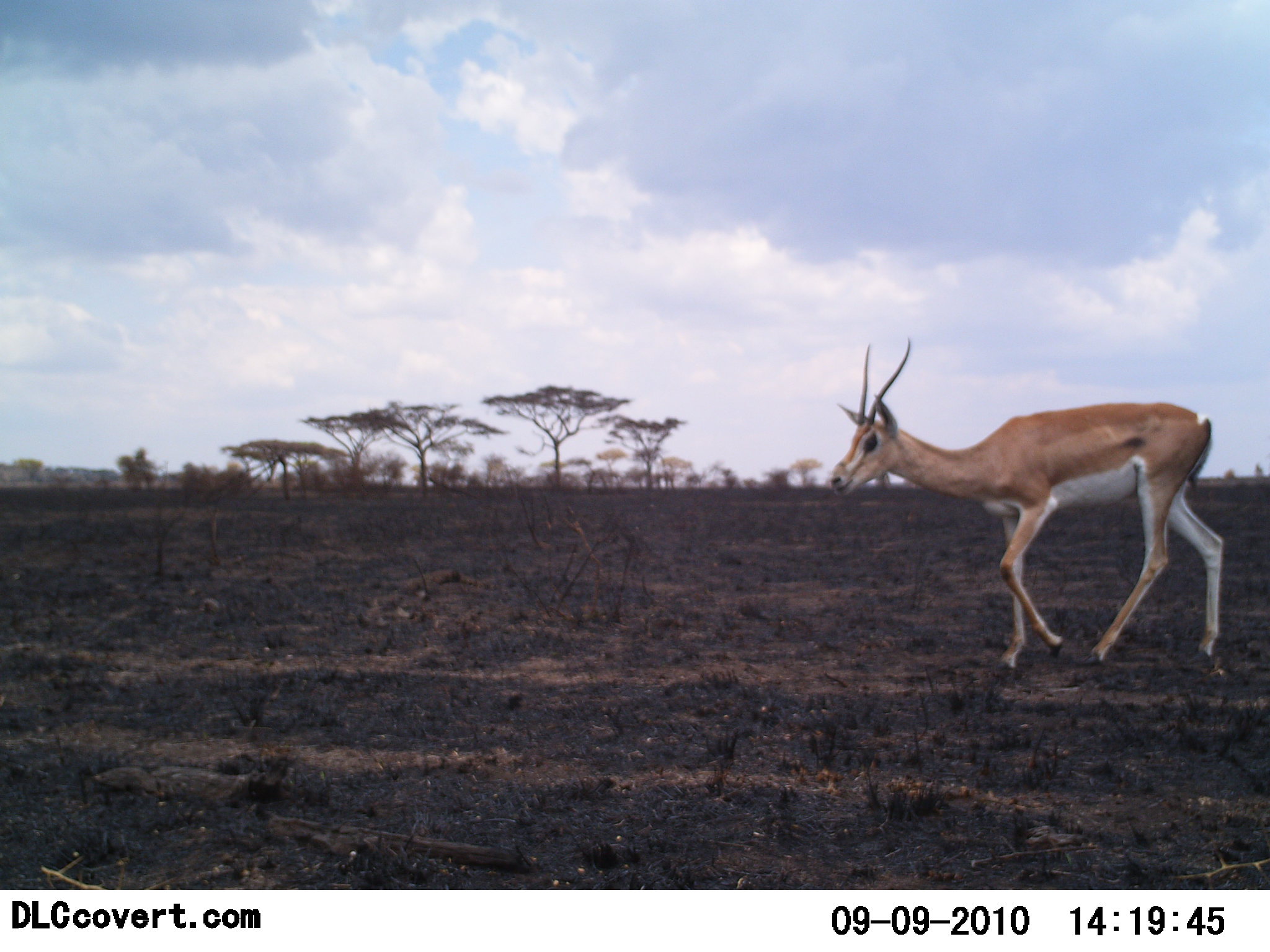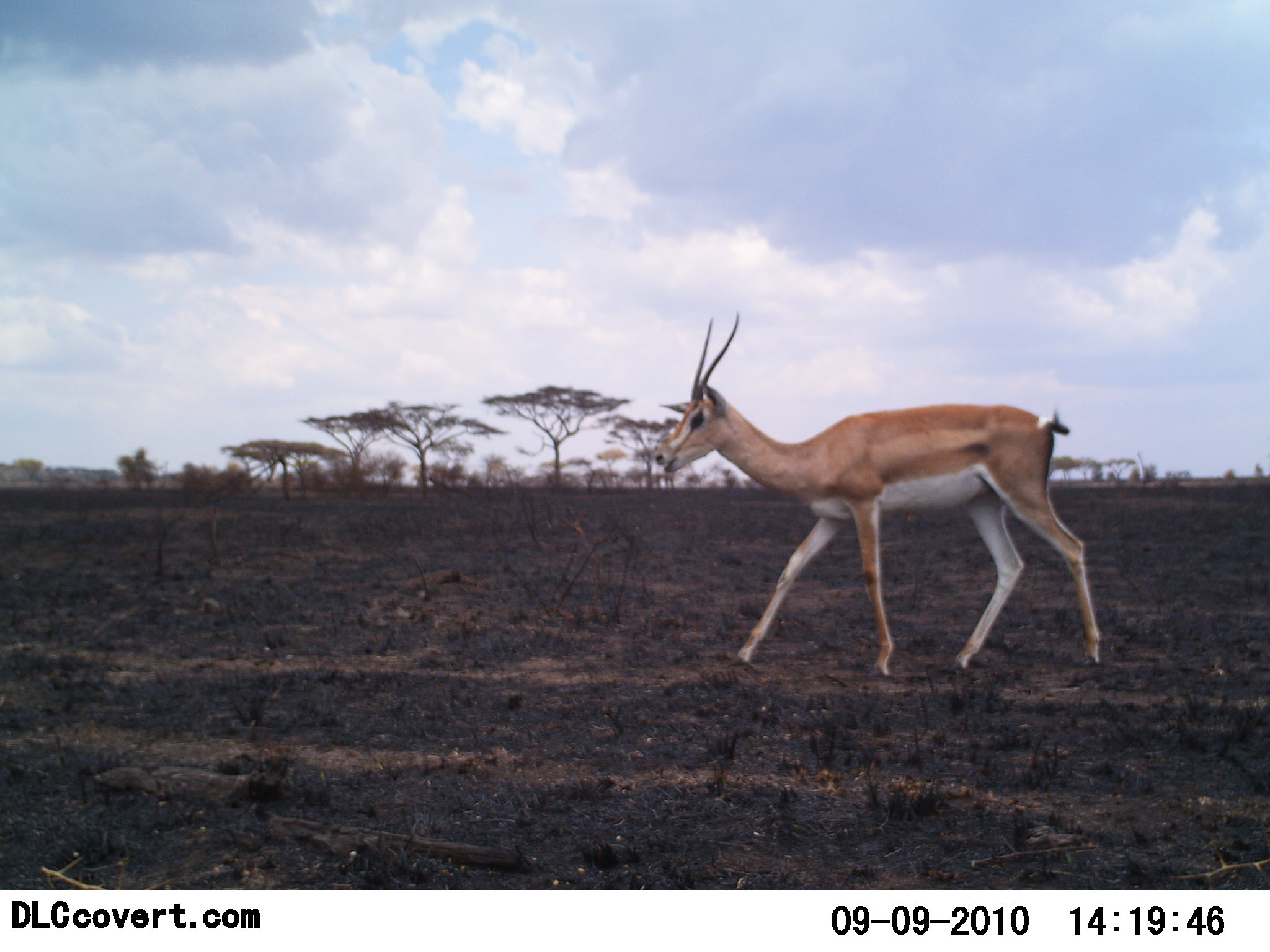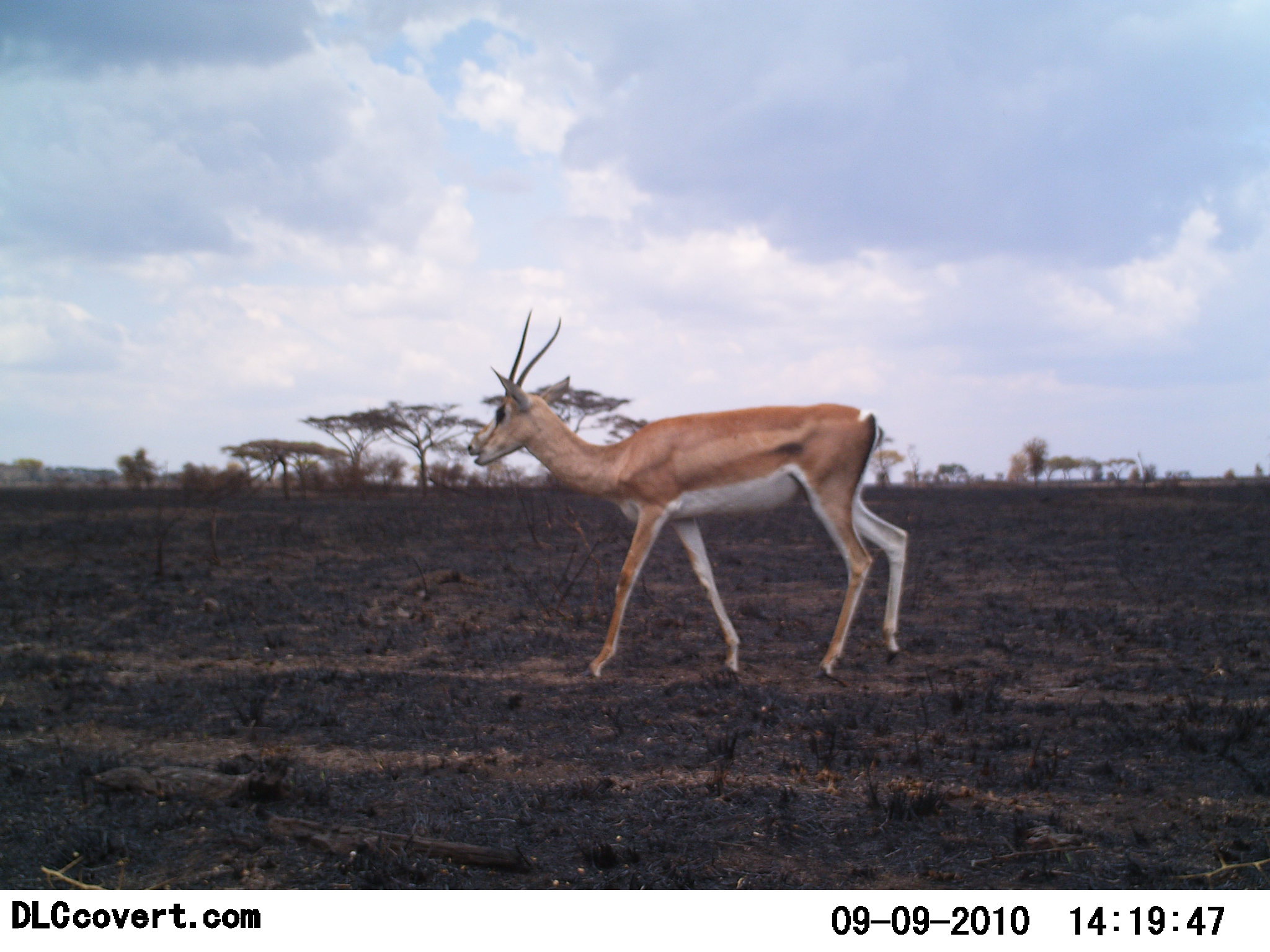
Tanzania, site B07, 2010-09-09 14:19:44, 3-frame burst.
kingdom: Animalia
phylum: Chordata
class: Mammalia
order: Artiodactyla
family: Bovidae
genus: Nanger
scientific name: Nanger granti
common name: grant's gazelle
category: gazellegrants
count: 1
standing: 12%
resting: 0%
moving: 100%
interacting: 0%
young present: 0%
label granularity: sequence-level